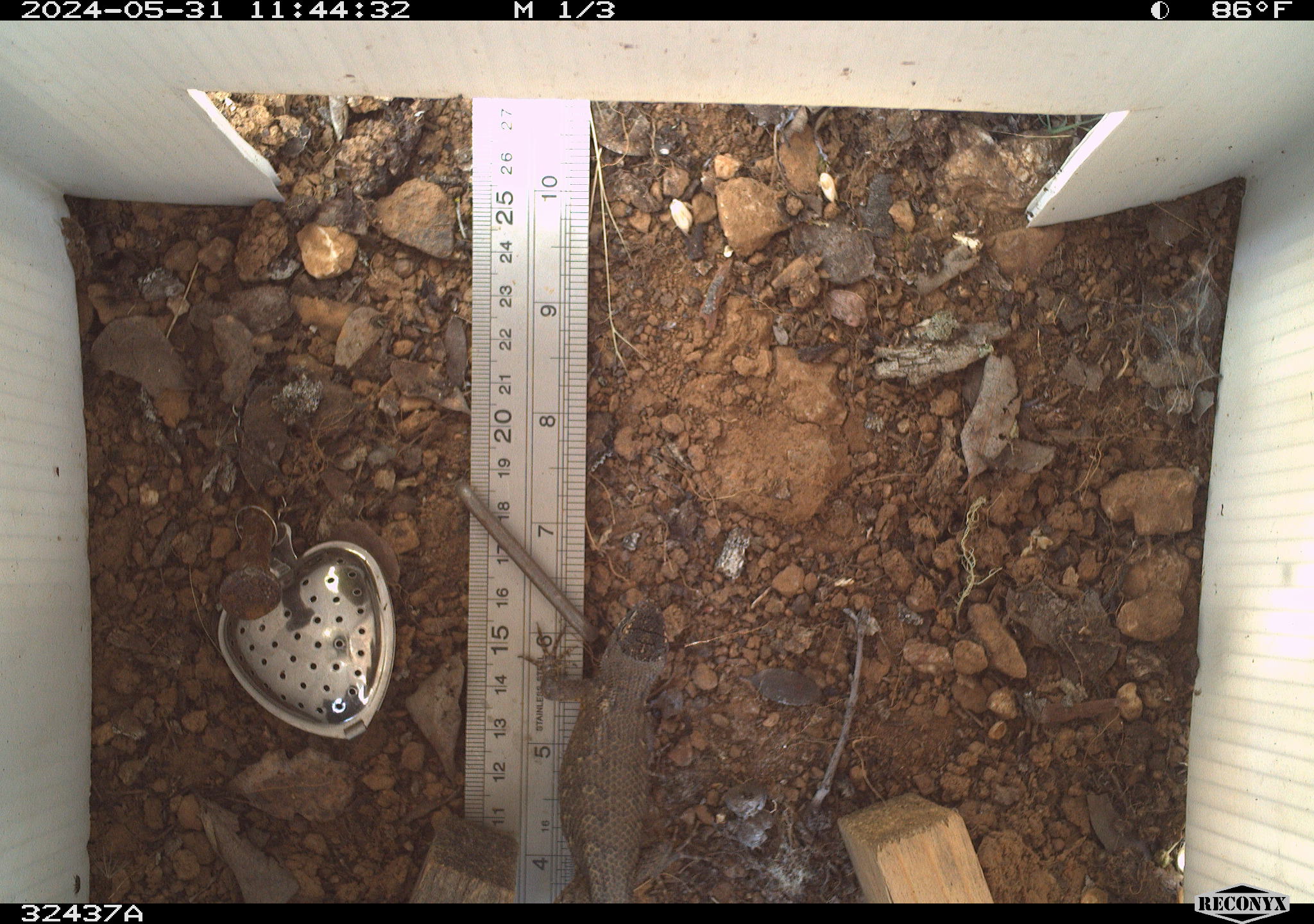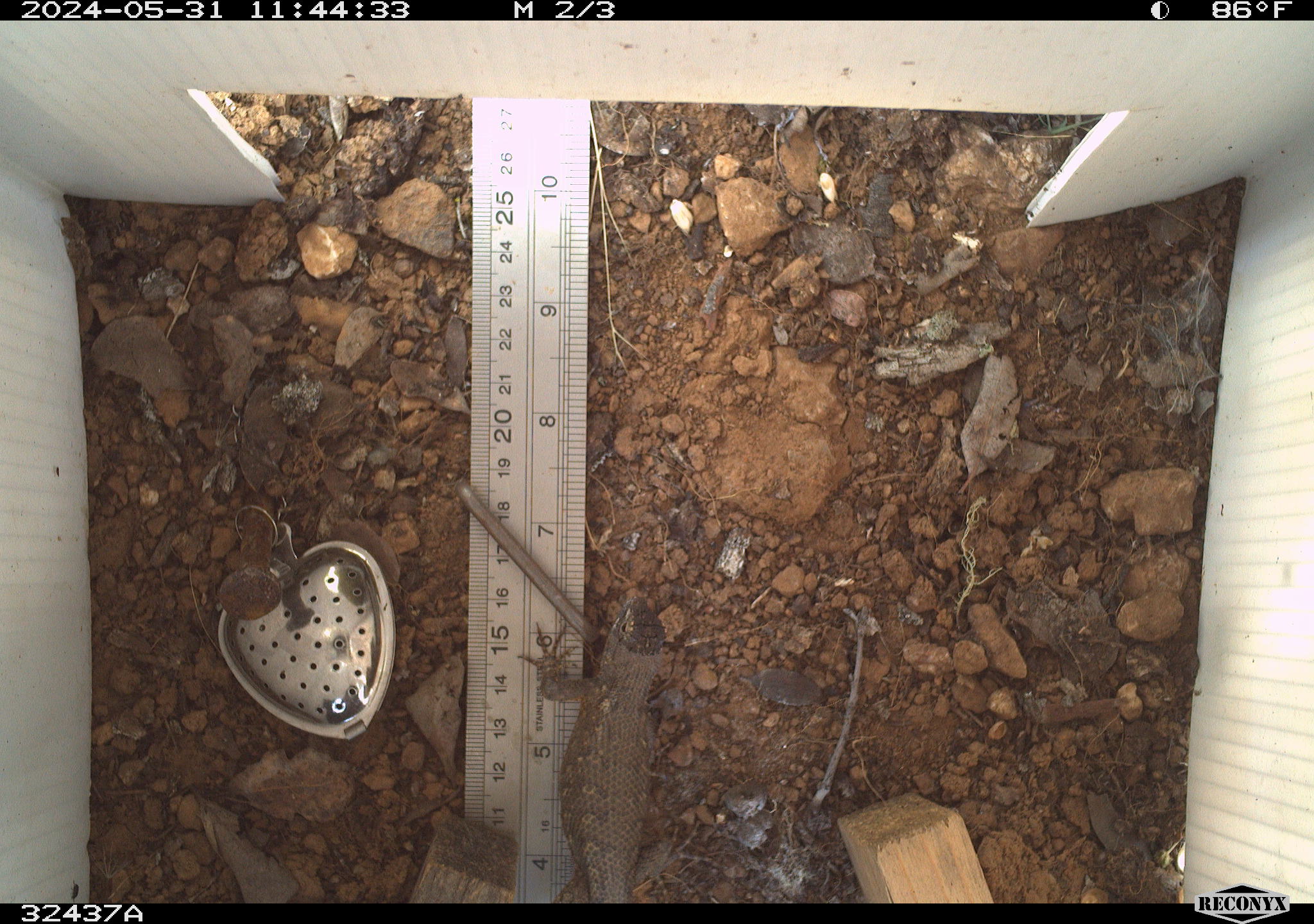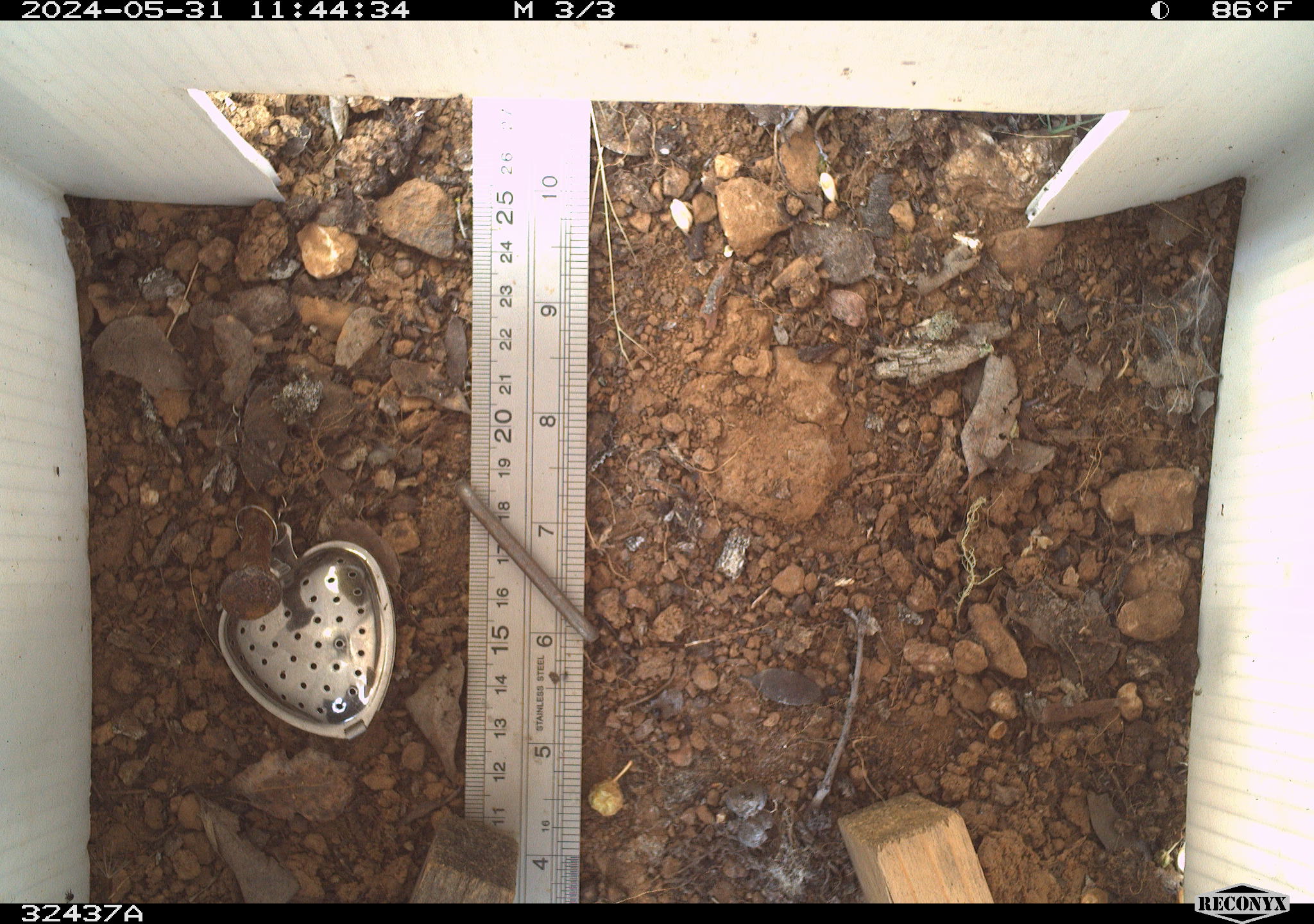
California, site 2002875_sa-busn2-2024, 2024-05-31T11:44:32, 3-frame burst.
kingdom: Animalia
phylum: Chordata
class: Reptilia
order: Squamata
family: Phrynosomatidae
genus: Sceloporus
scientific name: Sceloporus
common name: spiny lizards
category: sceloporus species